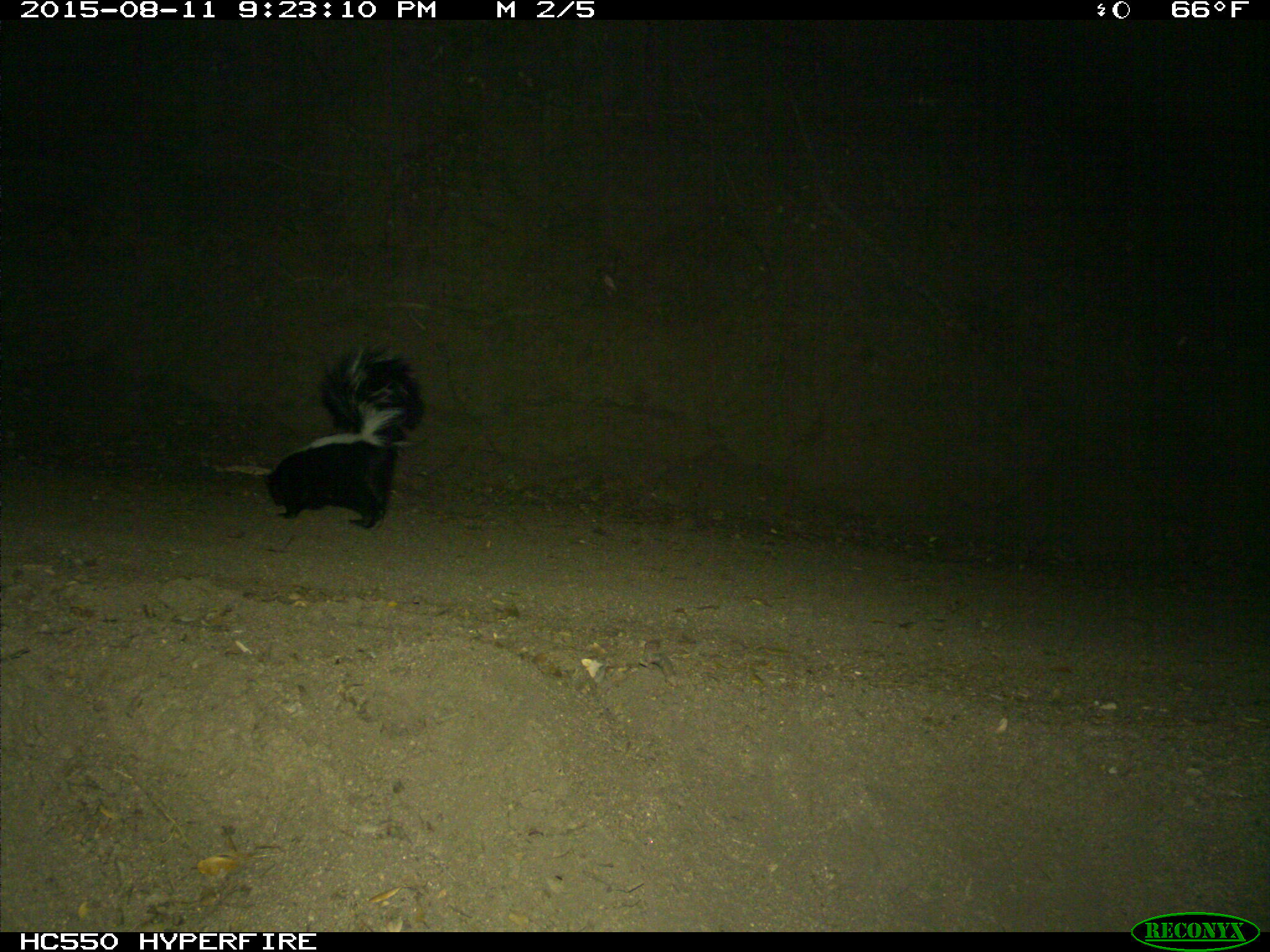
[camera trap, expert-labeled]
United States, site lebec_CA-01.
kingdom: Animalia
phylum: Chordata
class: Mammalia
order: Carnivora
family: Mephitidae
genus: Mephitis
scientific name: Mephitis mephitis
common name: striped skunk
Mephitis mephitis (striped skunk).